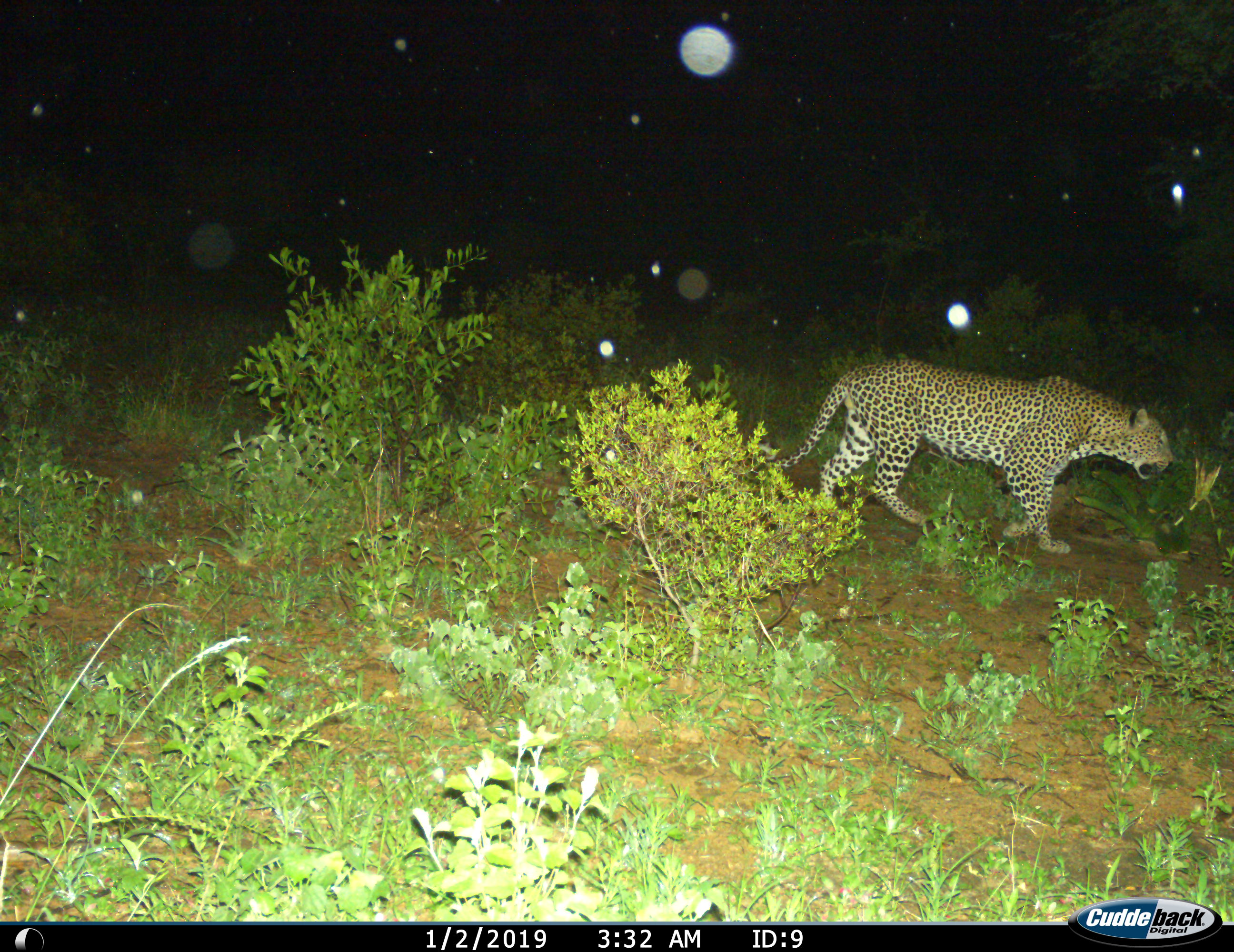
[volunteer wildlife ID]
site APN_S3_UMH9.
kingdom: Animalia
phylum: Chordata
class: Mammalia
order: Carnivora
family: Felidae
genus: Panthera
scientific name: Panthera pardus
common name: leopard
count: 1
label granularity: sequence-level